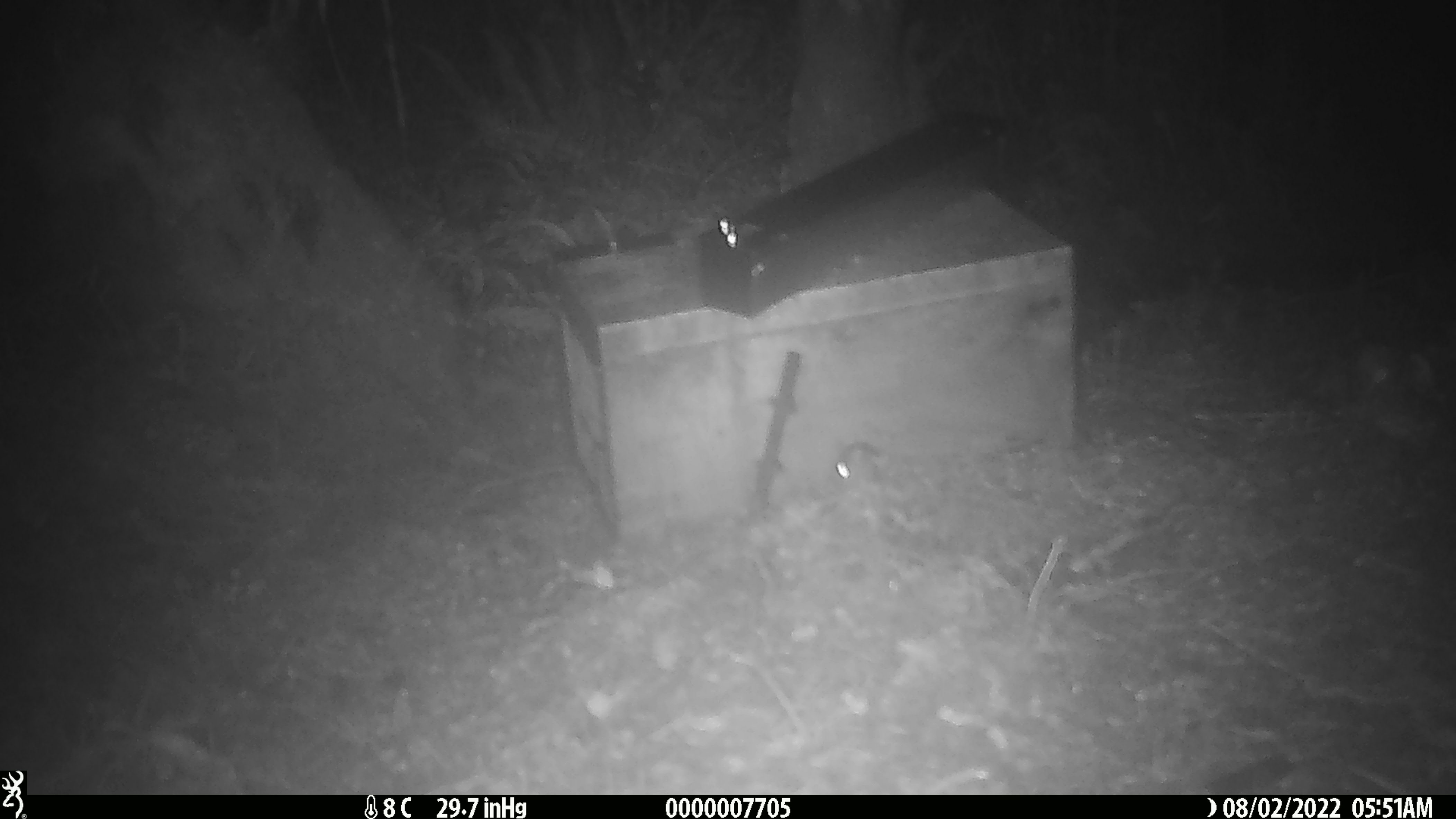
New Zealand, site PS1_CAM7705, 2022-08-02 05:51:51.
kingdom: Animalia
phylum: Chordata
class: Mammalia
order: Rodentia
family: Muridae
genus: Mus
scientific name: Mus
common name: mouse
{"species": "mouse (Mus)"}